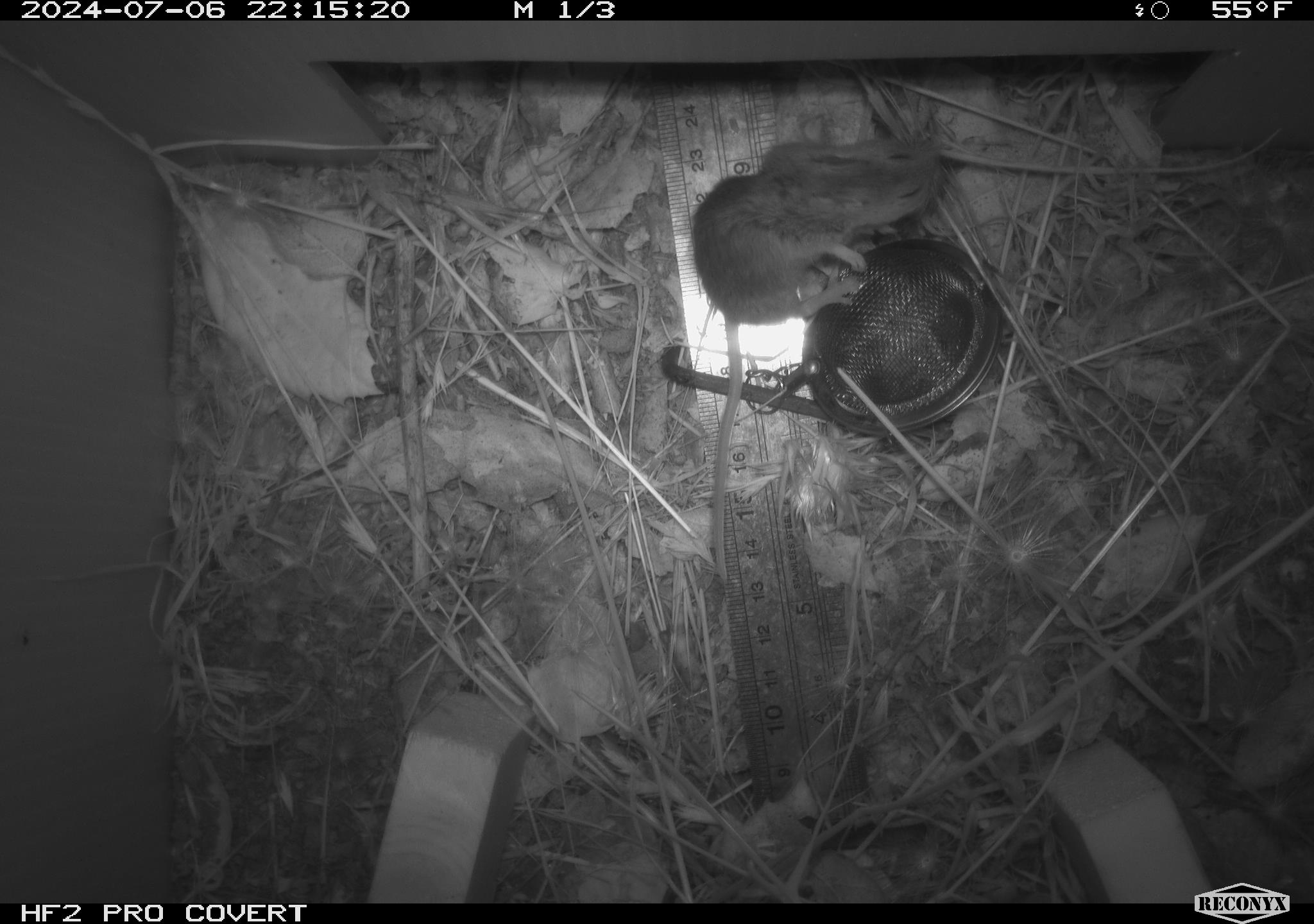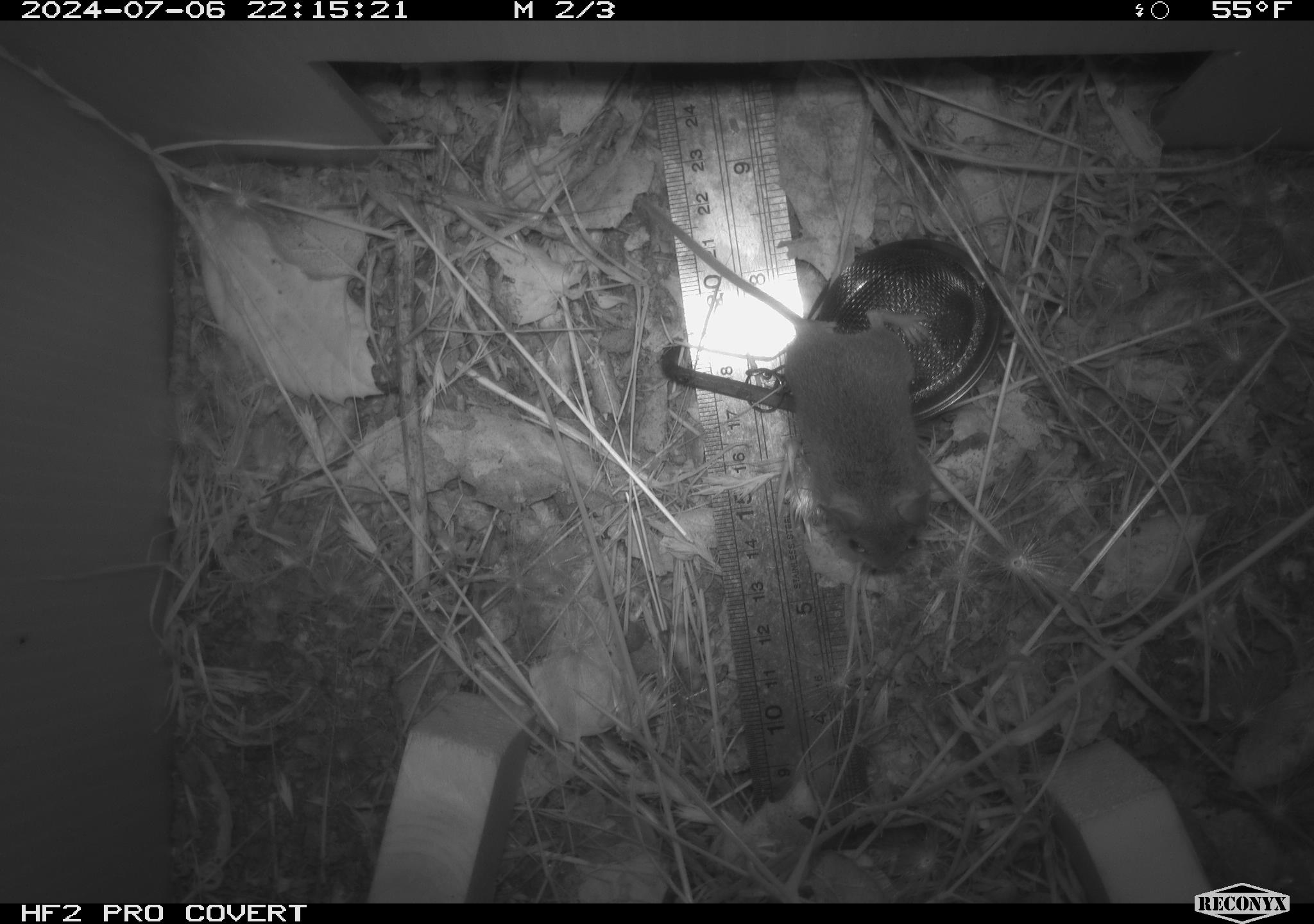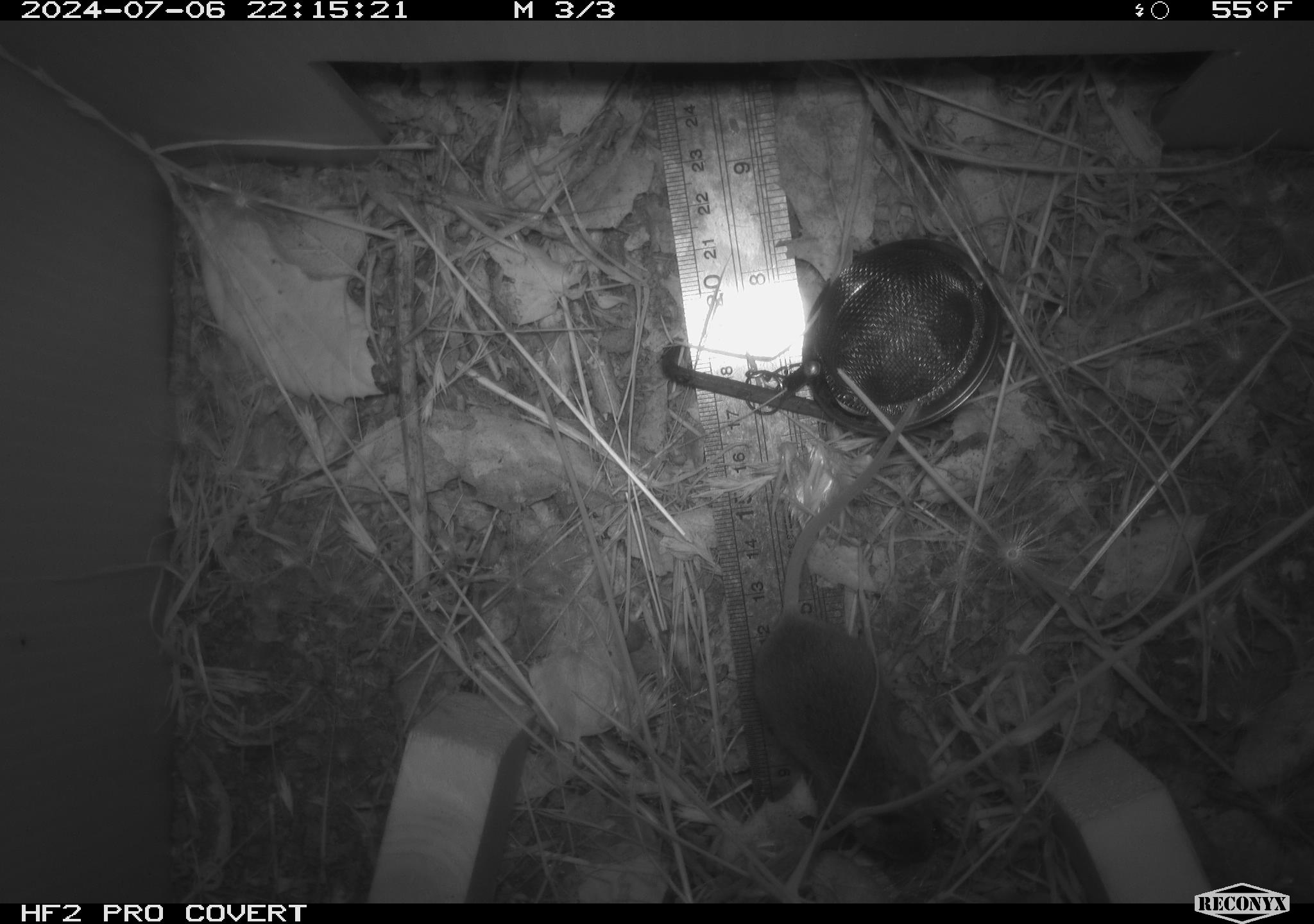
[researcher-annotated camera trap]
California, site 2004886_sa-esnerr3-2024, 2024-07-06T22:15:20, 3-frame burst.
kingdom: Animalia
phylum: Chordata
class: Mammalia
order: Rodentia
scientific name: Rodentia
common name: rodent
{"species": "rodent (Rodentia)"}